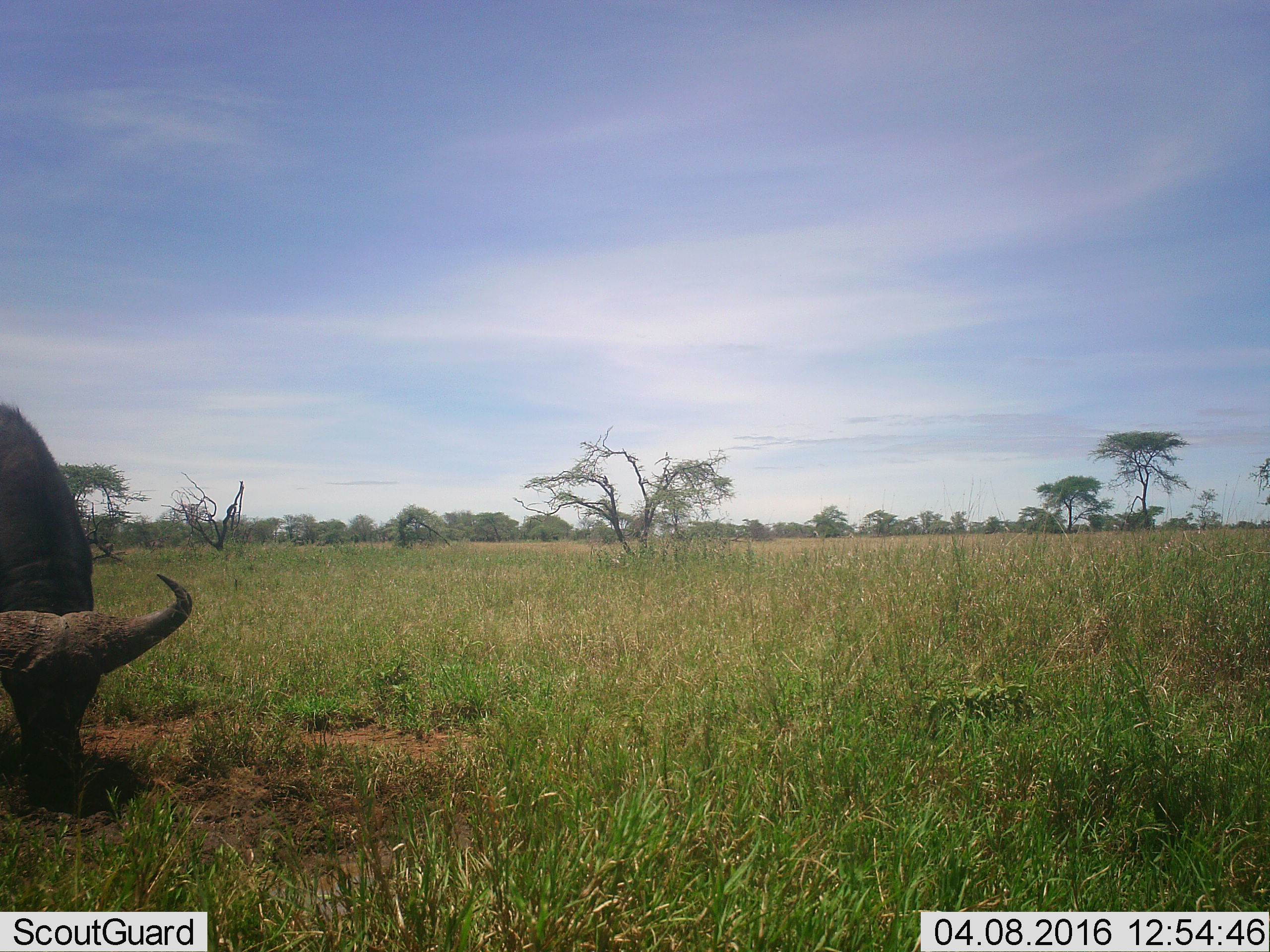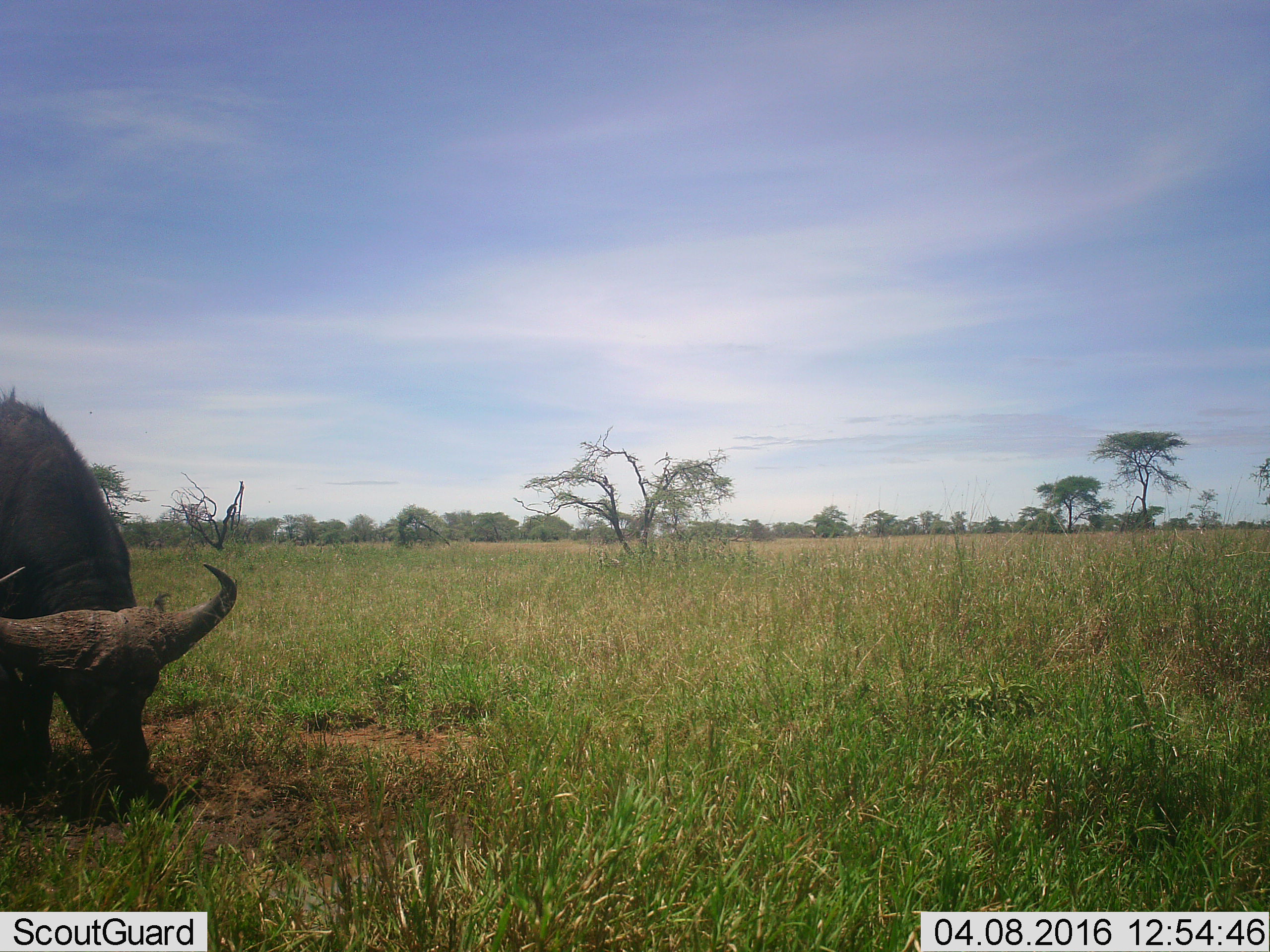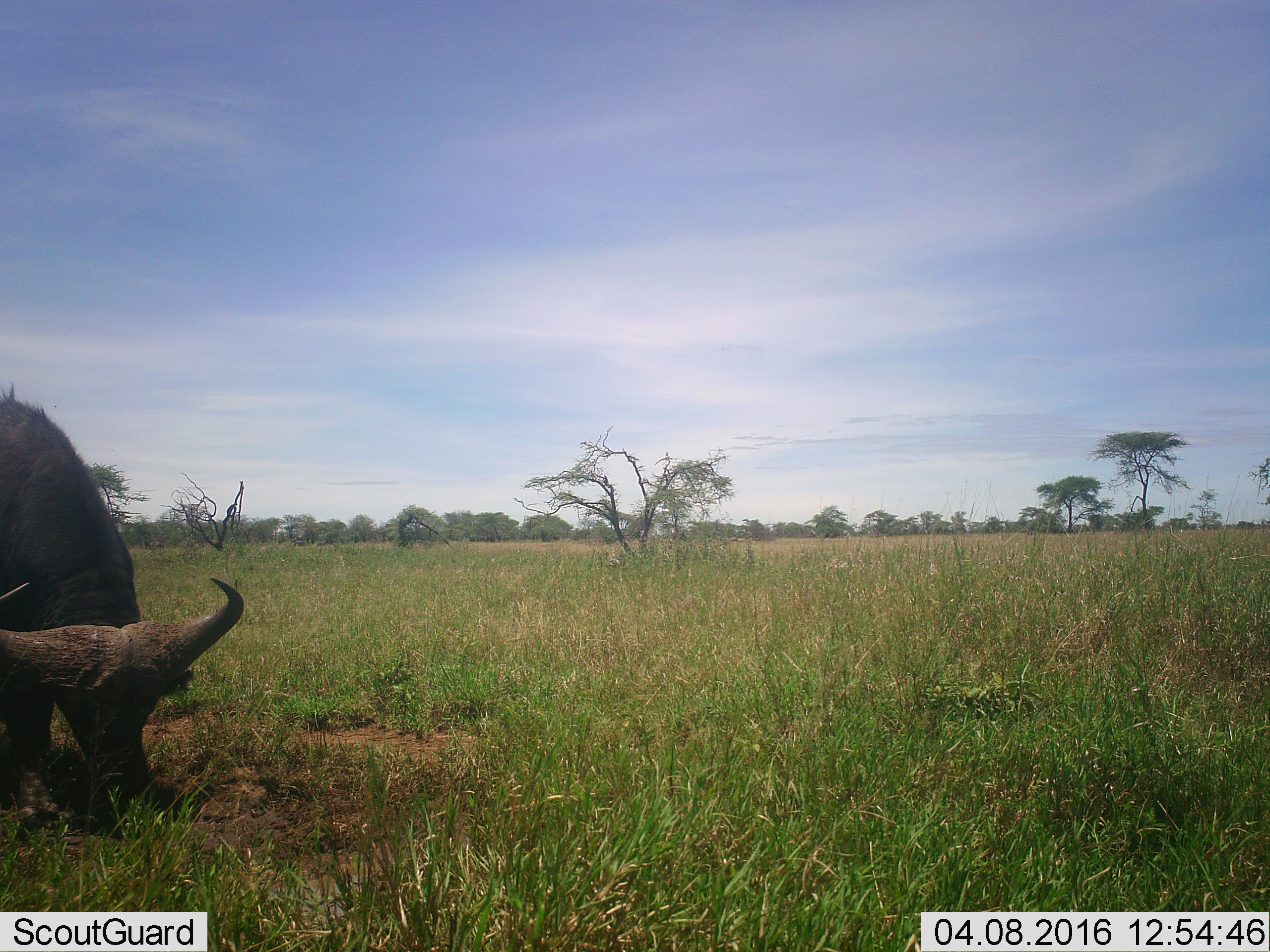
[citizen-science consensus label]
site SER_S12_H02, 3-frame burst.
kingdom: Animalia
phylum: Chordata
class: Mammalia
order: Artiodactyla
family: Bovidae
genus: Syncerus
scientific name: Syncerus caffer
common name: african buffalo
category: buffalo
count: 1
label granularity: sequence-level